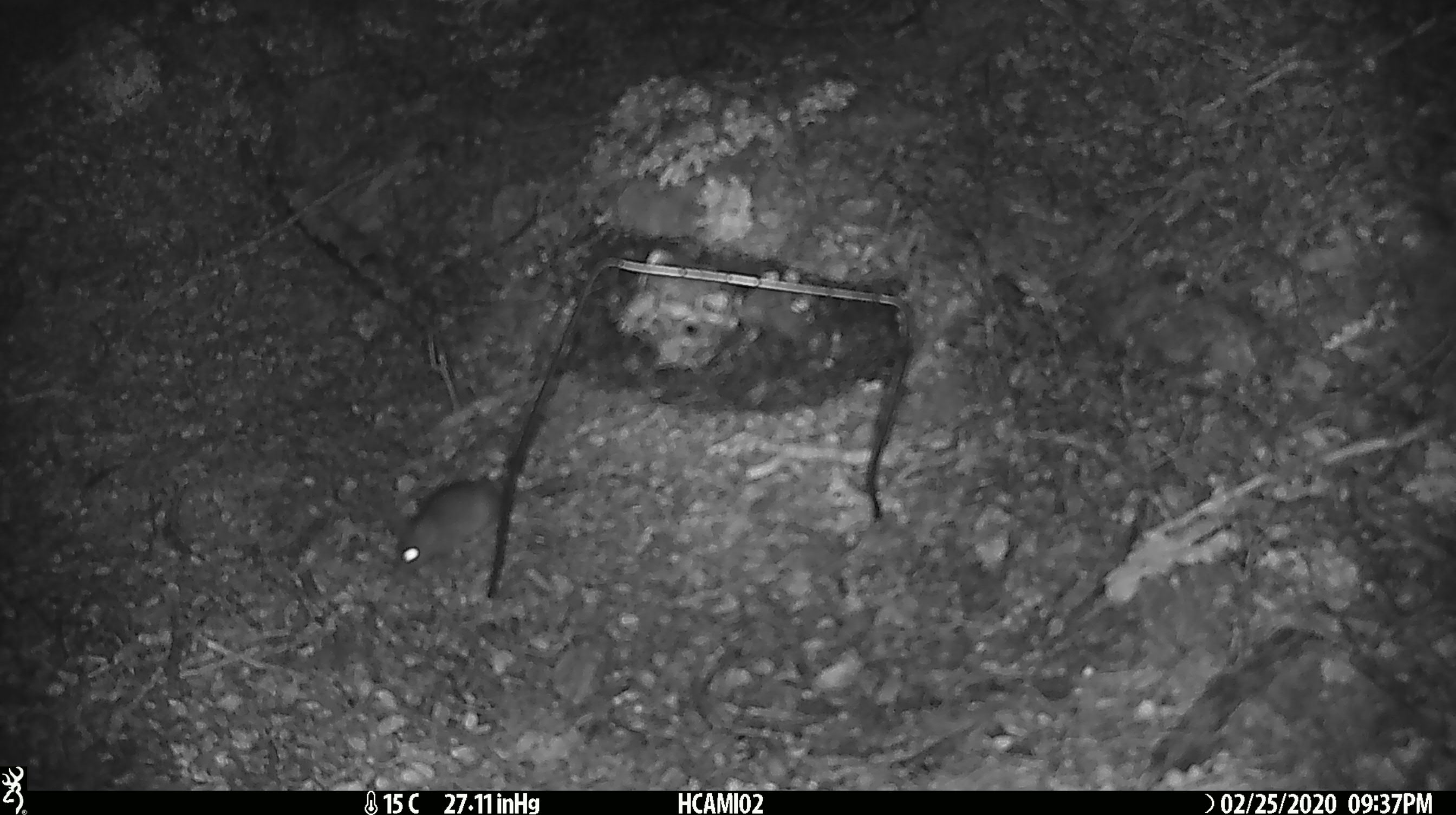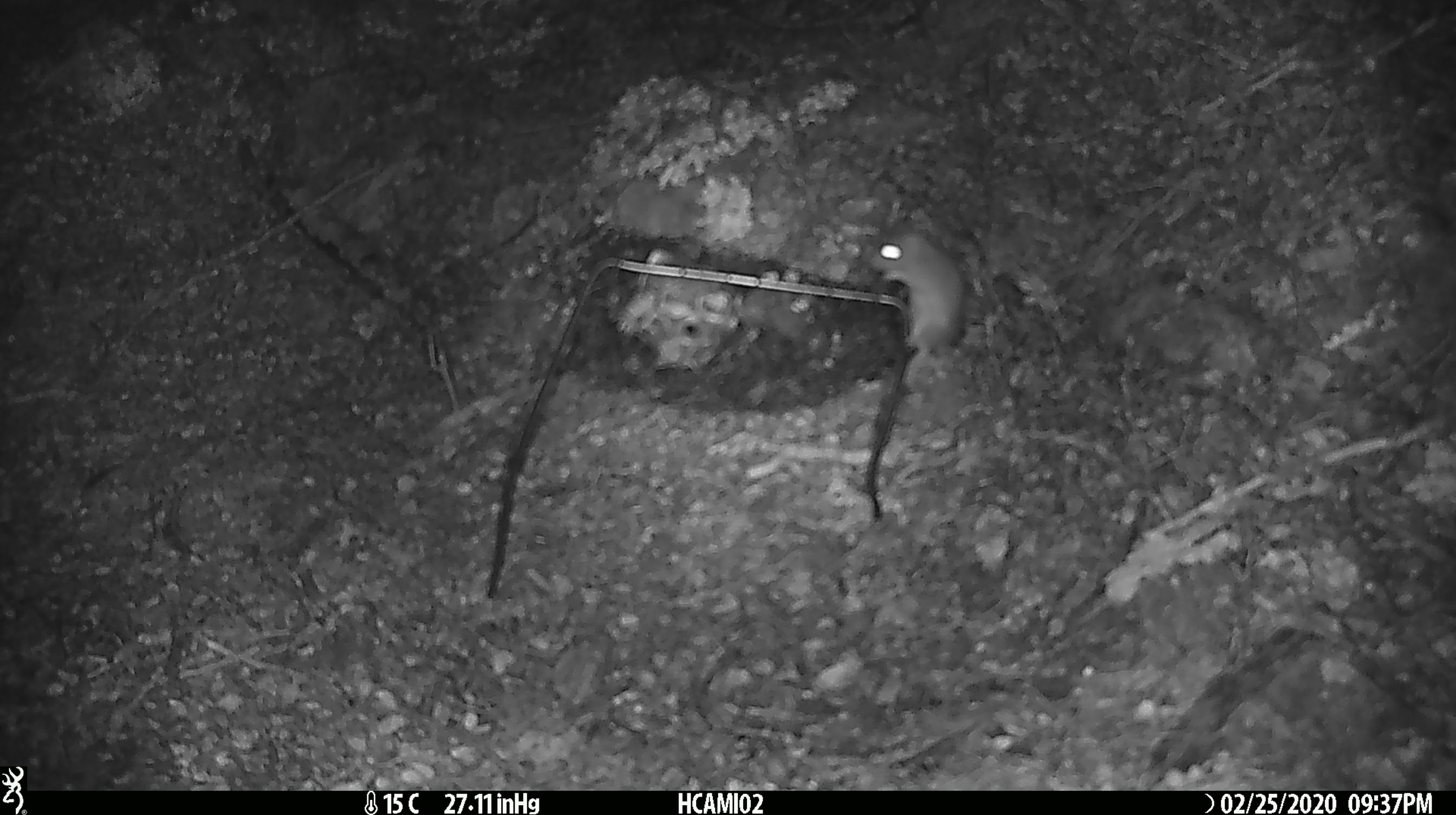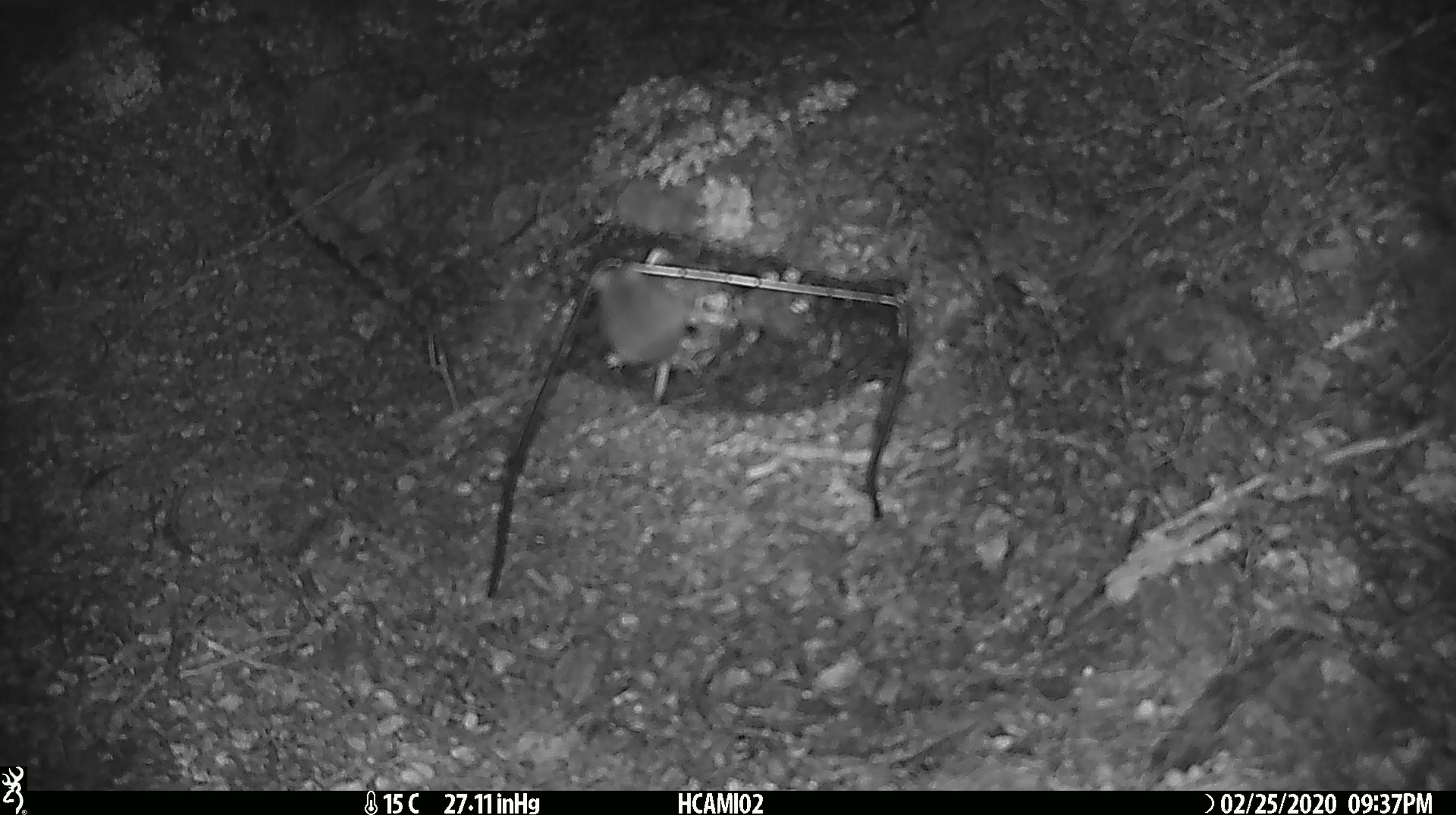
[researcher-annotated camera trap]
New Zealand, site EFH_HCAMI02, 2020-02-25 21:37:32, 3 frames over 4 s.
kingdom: Animalia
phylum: Chordata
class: Mammalia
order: Rodentia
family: Muridae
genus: Mus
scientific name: Mus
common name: mouse